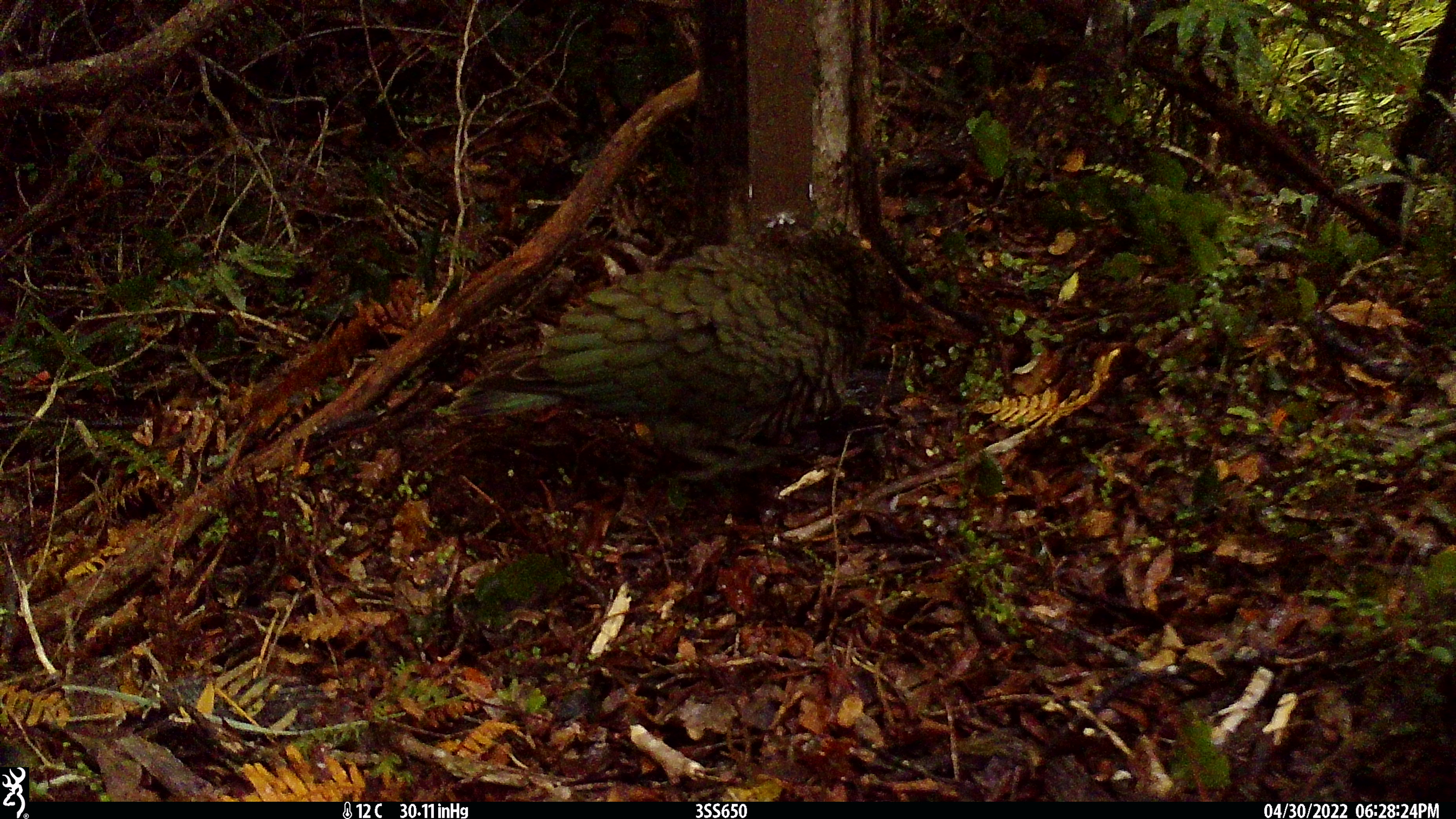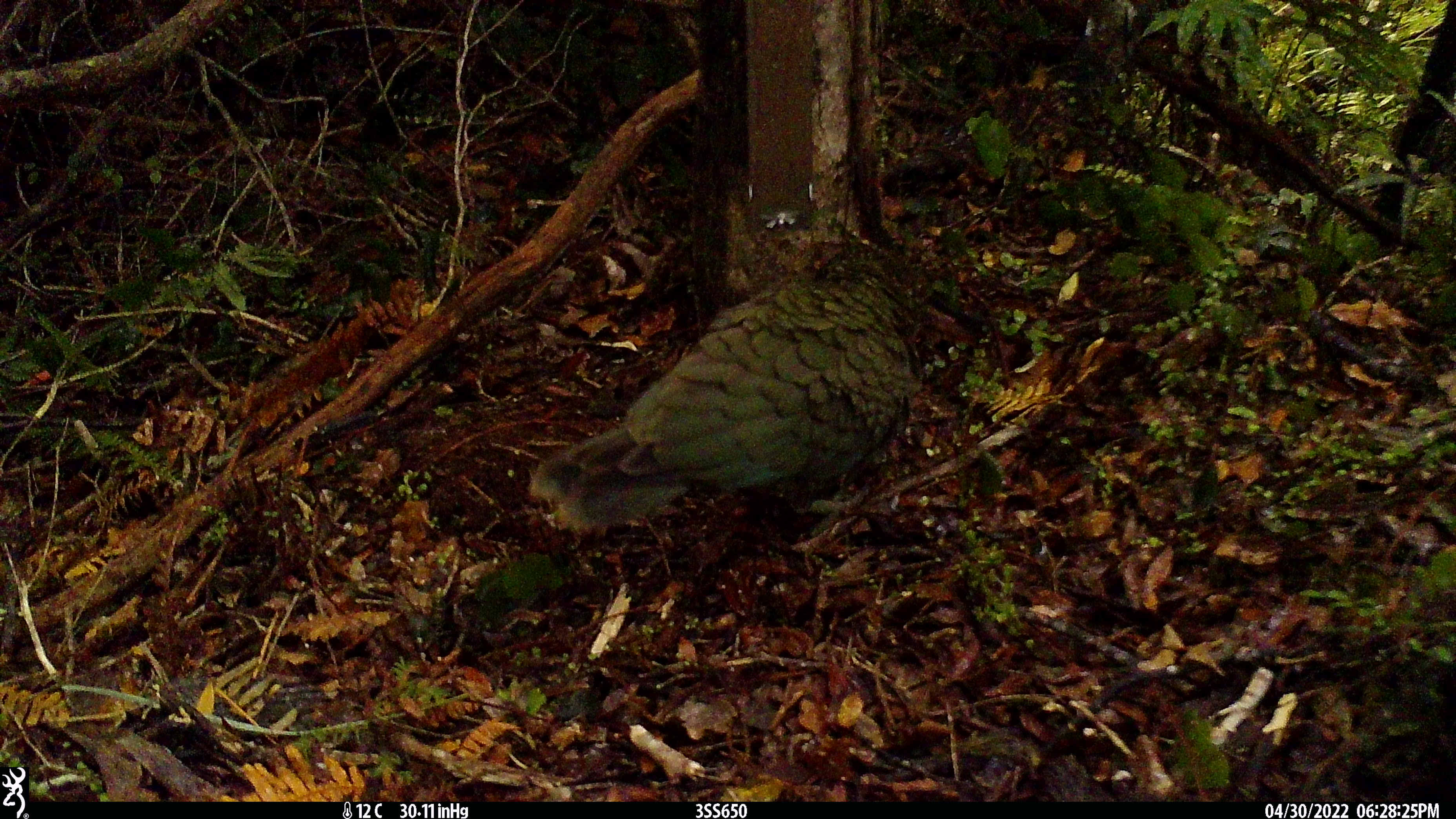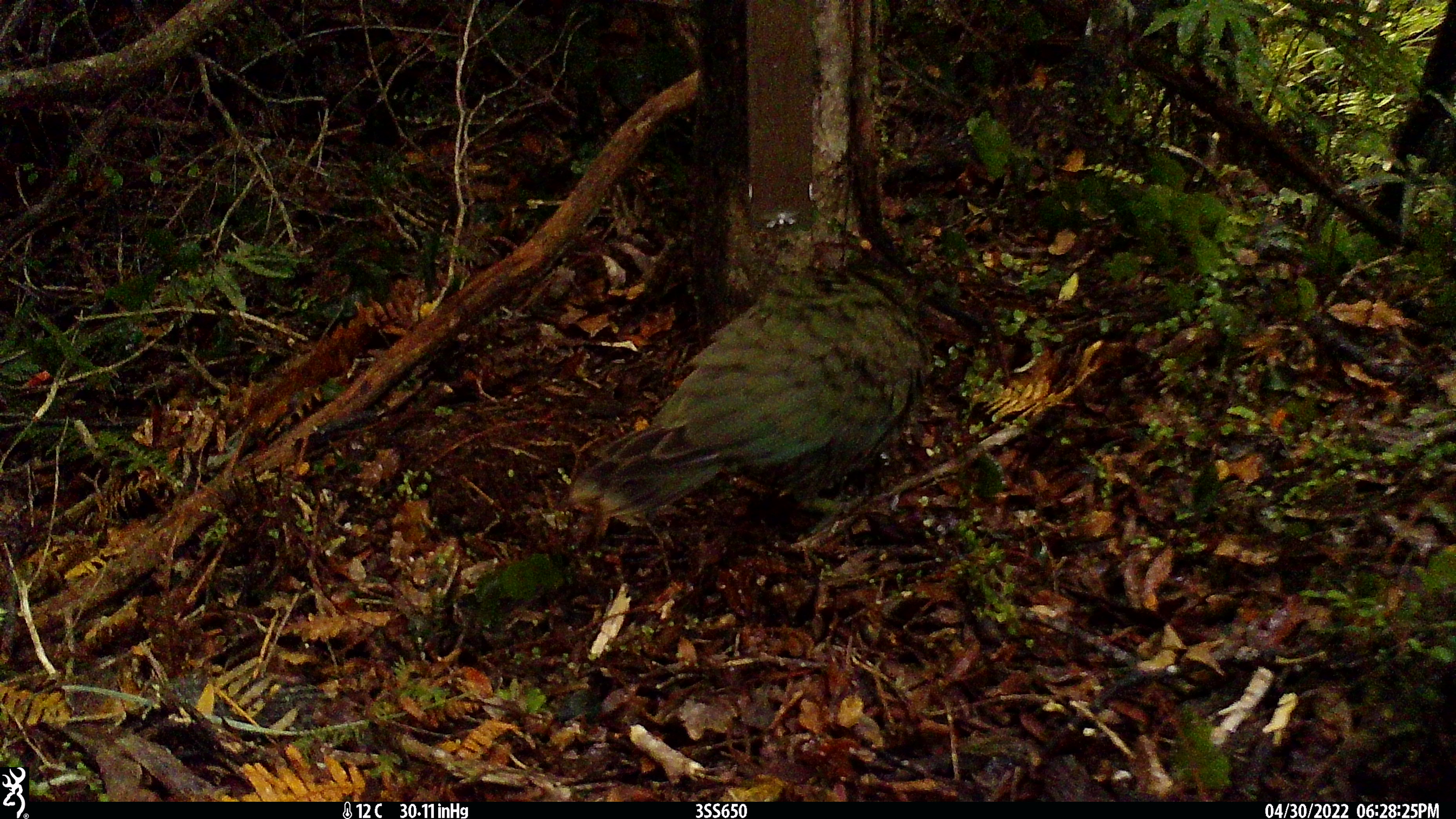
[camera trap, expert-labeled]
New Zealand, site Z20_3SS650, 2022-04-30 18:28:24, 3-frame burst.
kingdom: Animalia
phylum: Chordata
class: Aves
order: Psittaciformes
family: Strigopidae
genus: Nestor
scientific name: Nestor notabilis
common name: kea